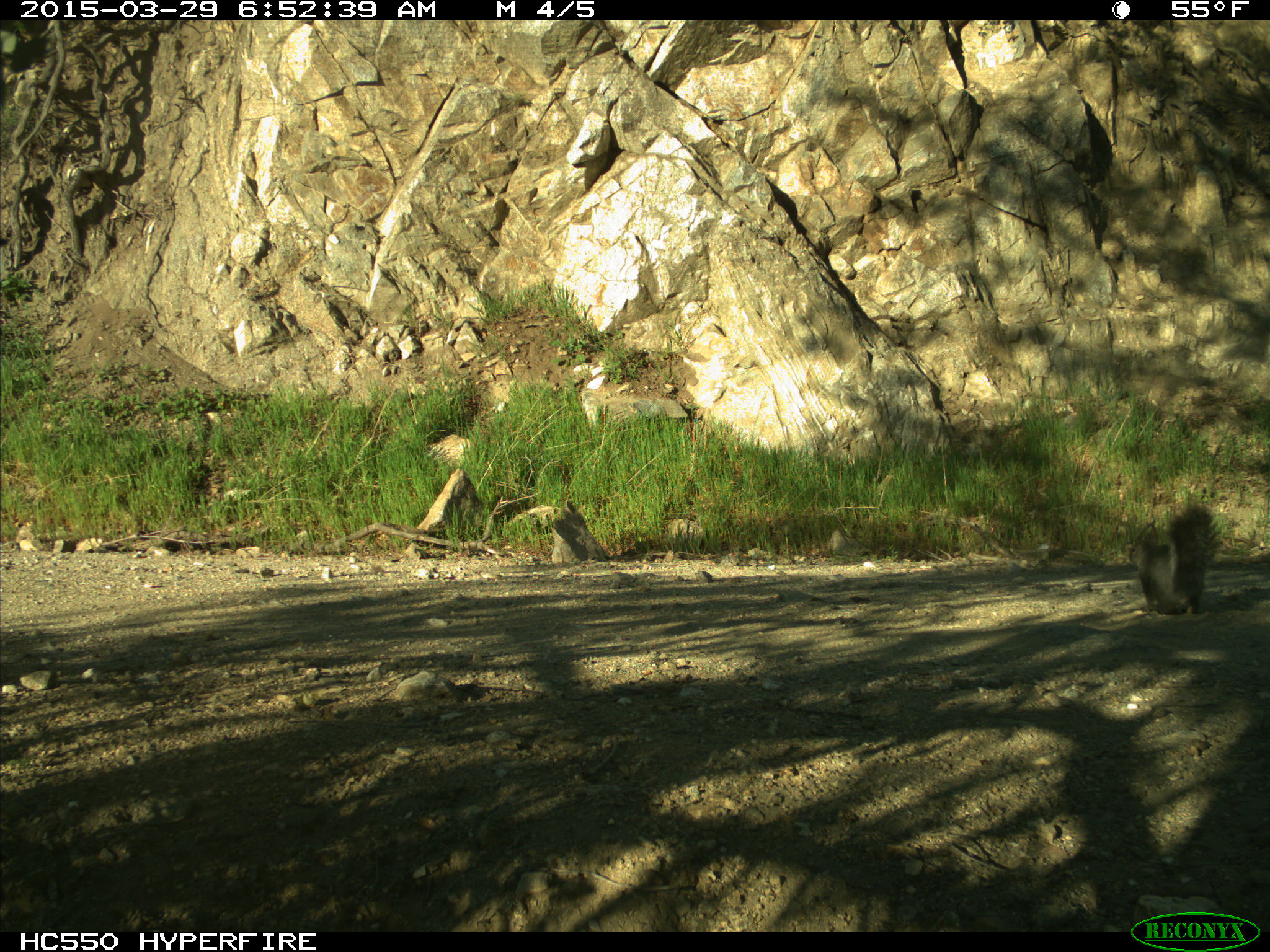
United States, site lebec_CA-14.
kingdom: Animalia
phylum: Chordata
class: Mammalia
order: Rodentia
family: Sciuridae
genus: Sciurus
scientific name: Sciurus carolinensis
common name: eastern gray squirrel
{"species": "Sciurus carolinensis (eastern gray squirrel)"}